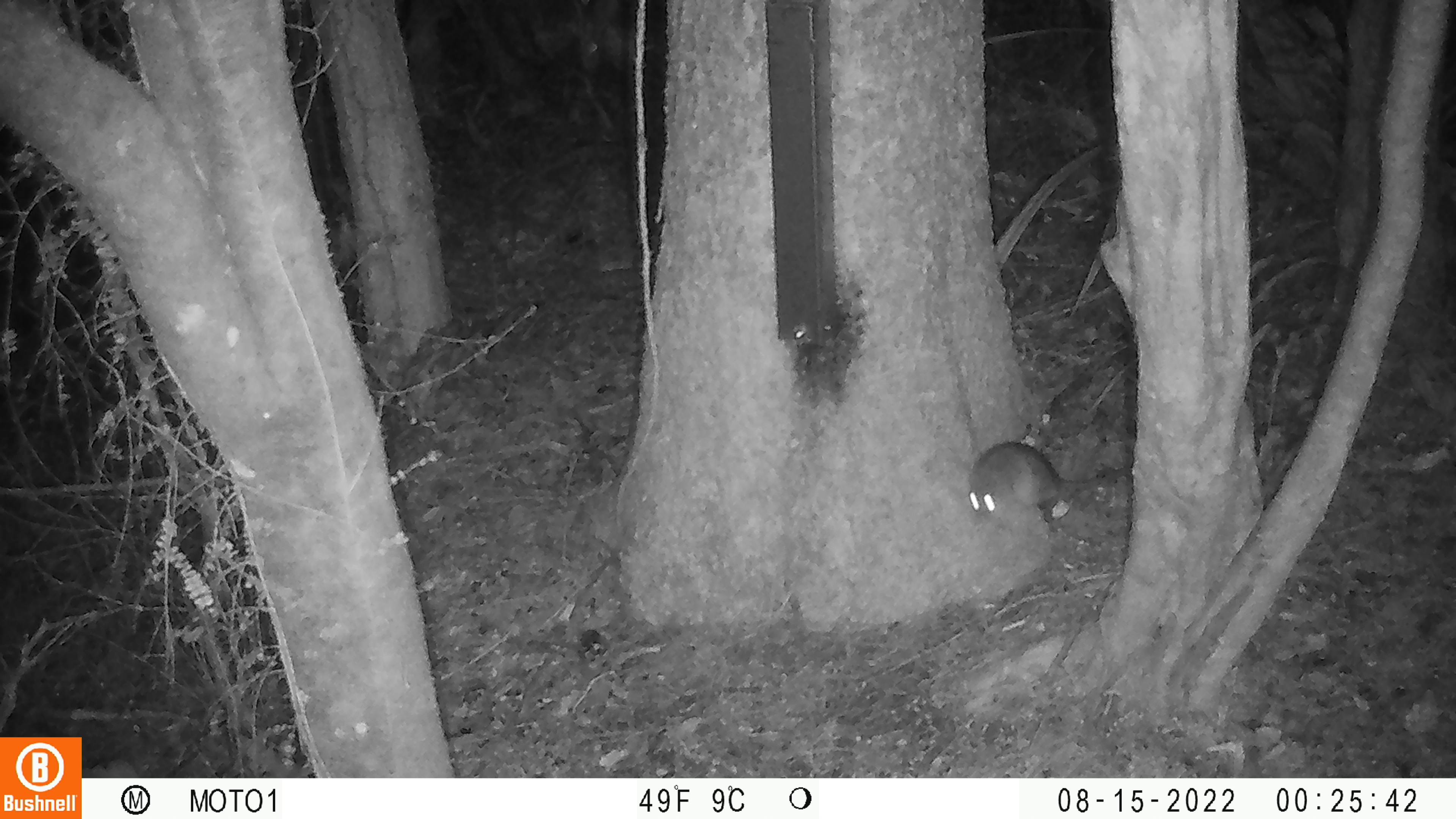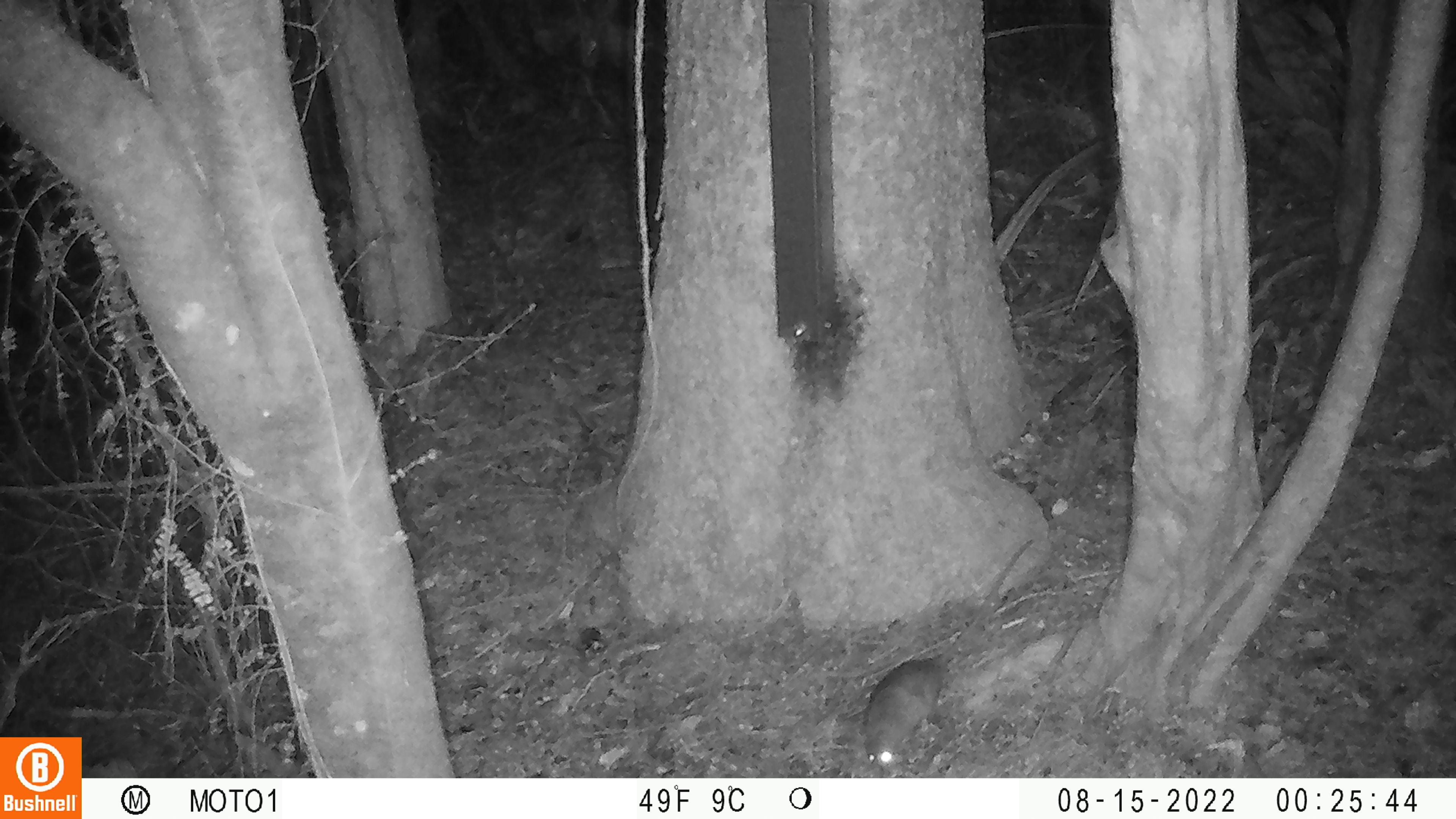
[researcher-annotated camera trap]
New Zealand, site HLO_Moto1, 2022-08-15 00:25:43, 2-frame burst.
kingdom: Animalia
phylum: Chordata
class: Mammalia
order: Rodentia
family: Muridae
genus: Rattus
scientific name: Rattus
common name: rat